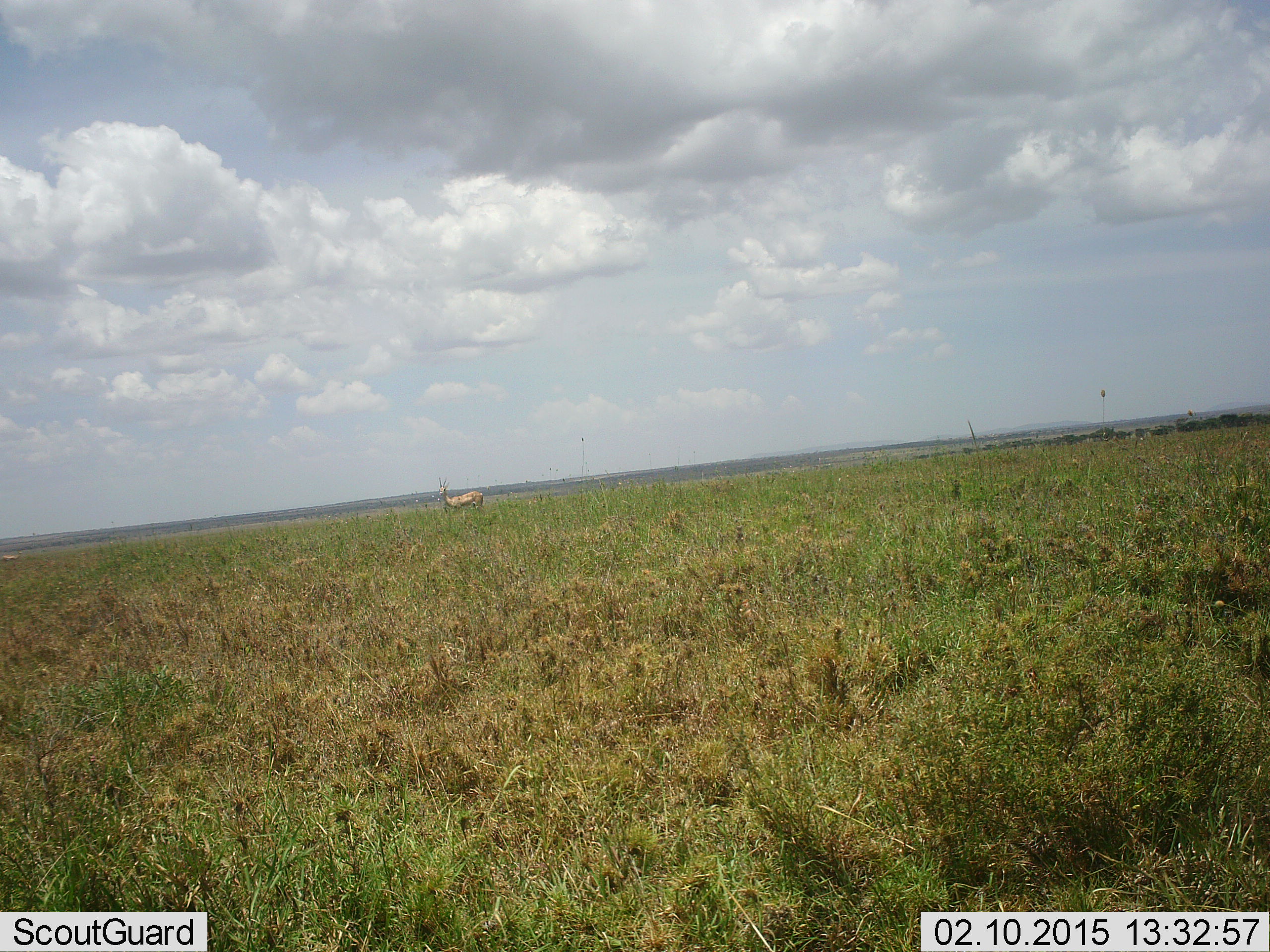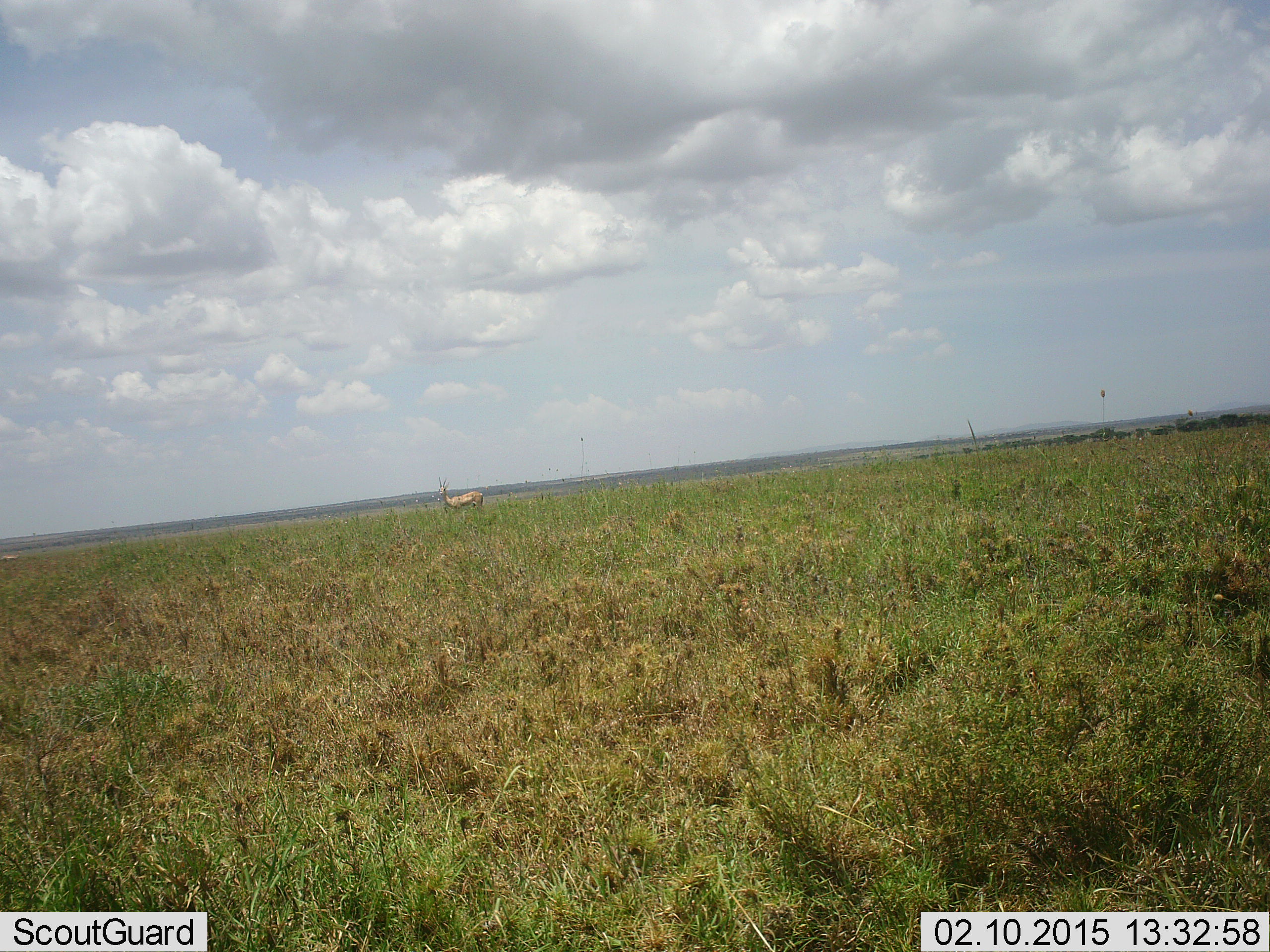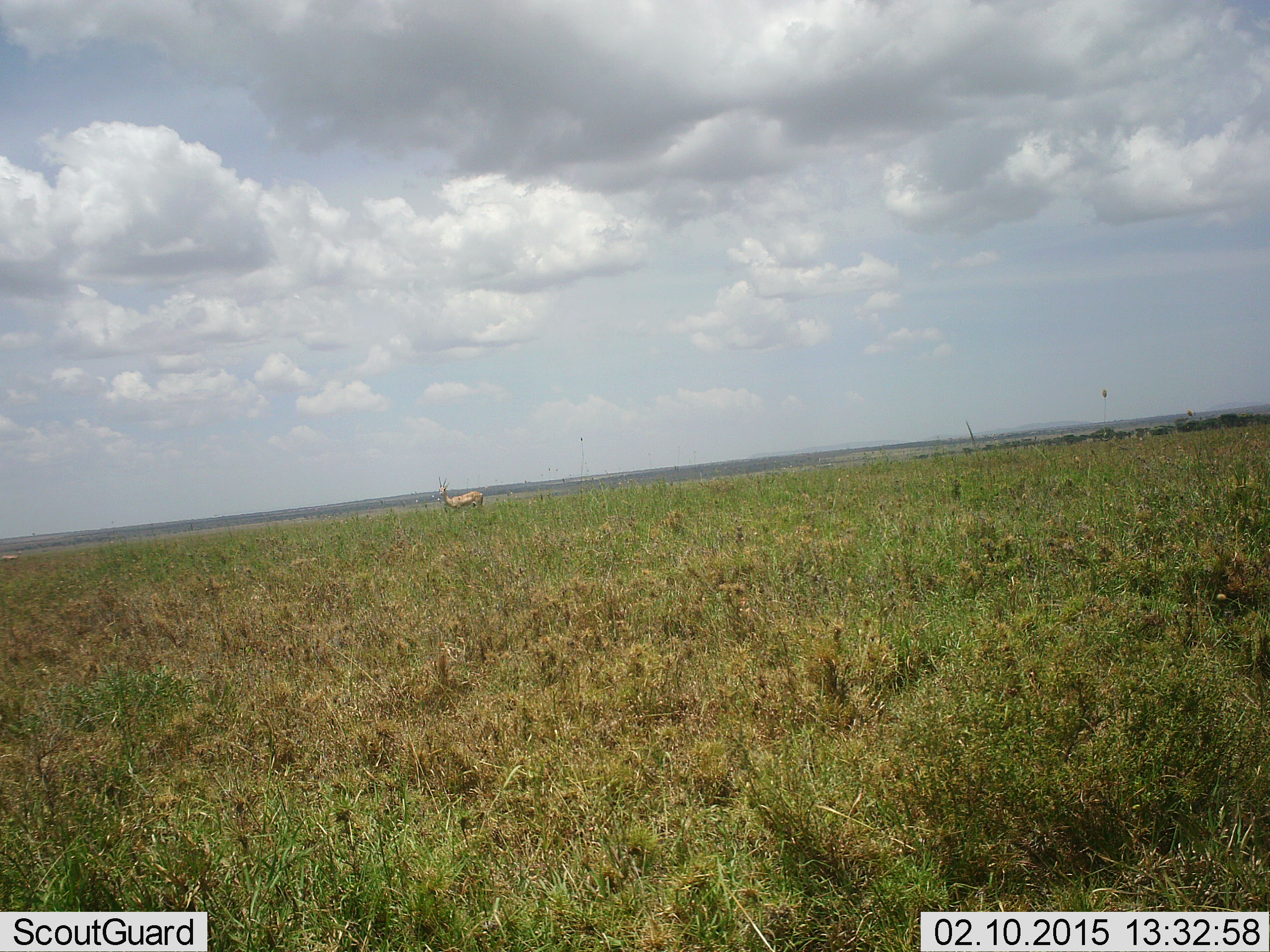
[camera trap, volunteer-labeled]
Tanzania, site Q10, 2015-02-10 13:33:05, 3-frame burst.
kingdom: Animalia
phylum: Chordata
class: Mammalia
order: Artiodactyla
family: Bovidae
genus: Aepyceros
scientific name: Aepyceros melampus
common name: impala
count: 1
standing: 100%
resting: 0%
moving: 0%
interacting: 0%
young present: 0%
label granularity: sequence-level